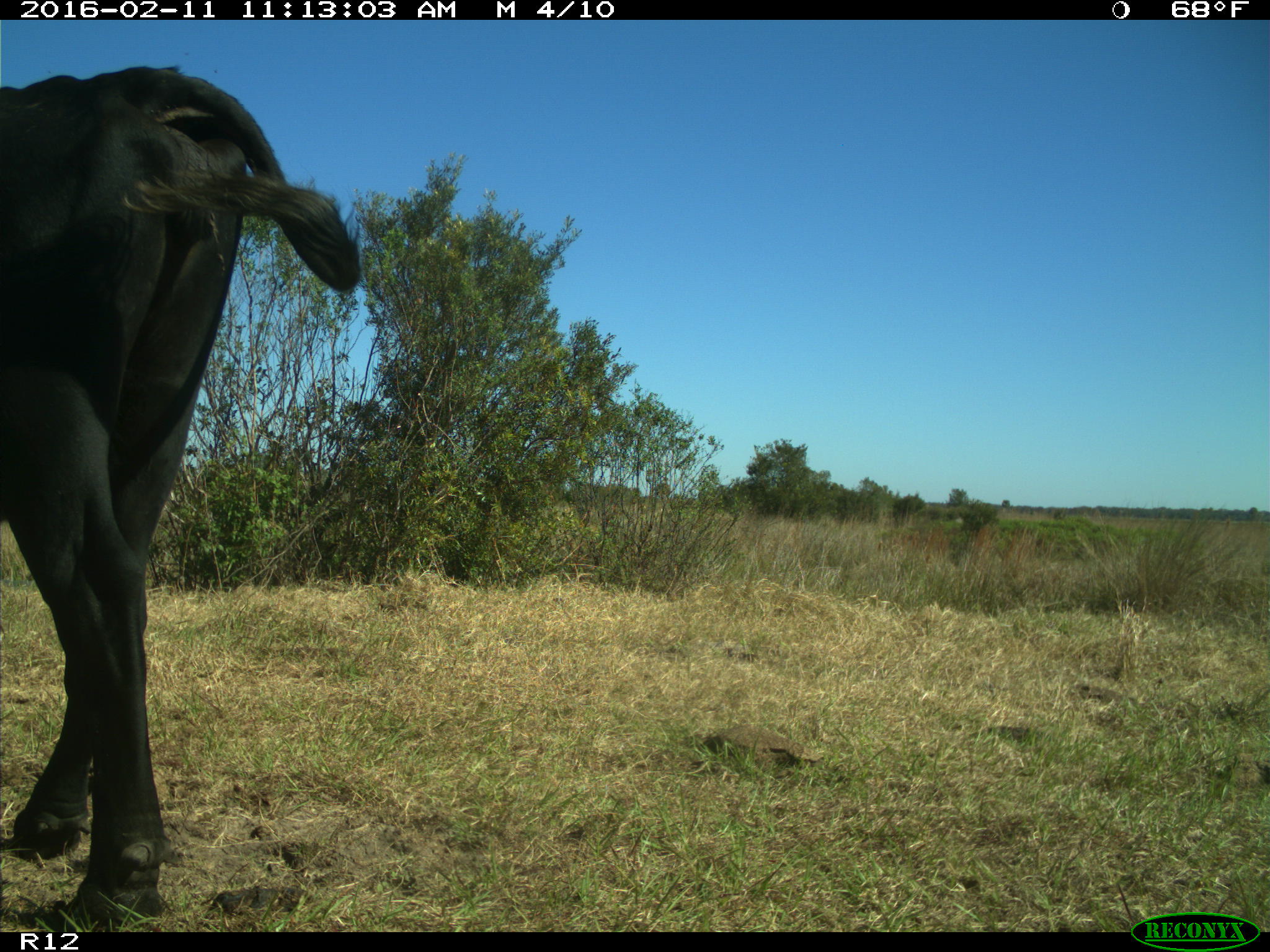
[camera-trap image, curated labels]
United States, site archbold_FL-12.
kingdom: Animalia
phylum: Chordata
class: Mammalia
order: Artiodactyla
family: Bovidae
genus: Bos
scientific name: Bos taurus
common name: domestic cow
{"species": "Bos taurus (domestic cow)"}